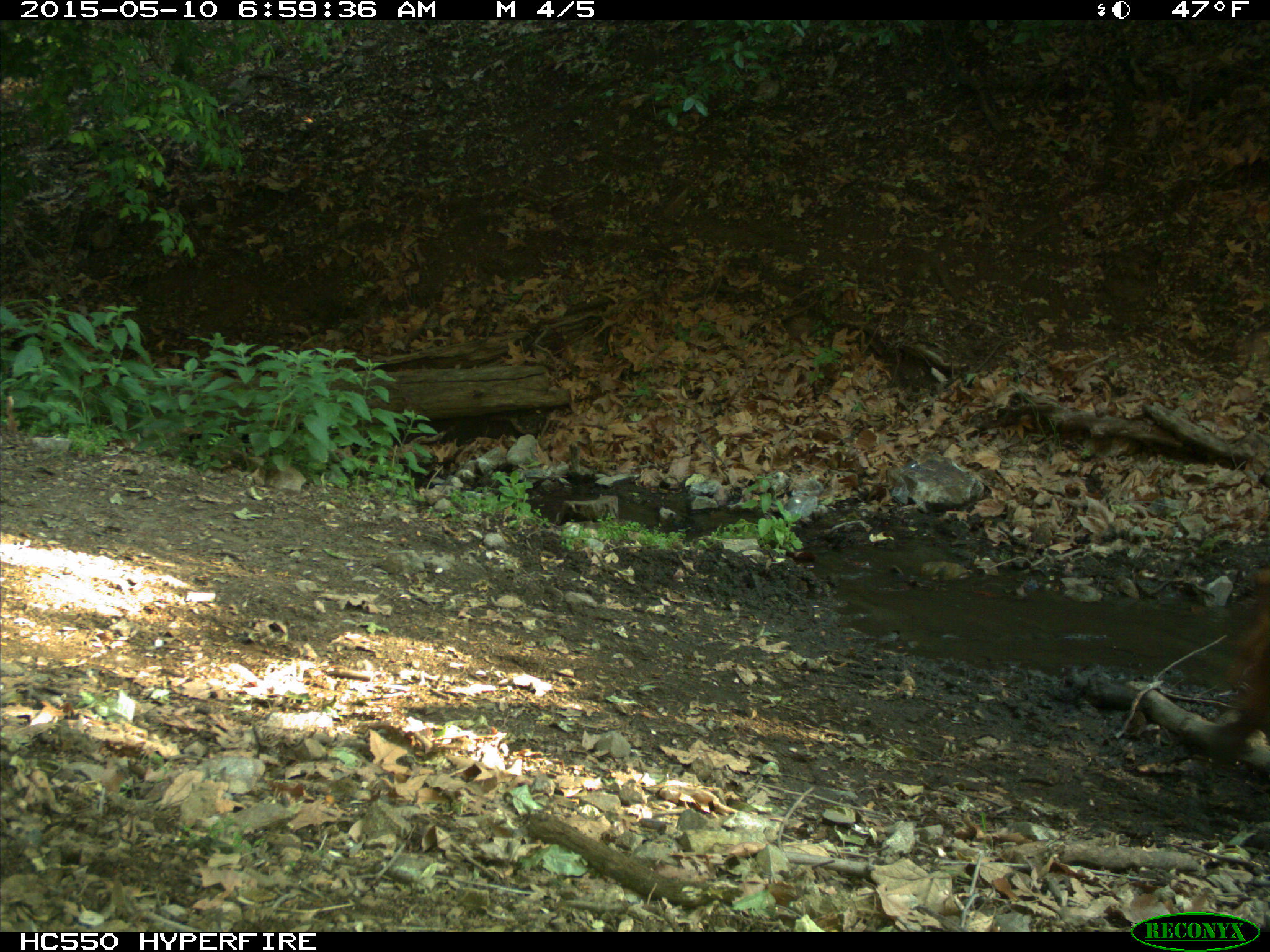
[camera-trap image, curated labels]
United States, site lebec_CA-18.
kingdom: Animalia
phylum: Chordata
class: Mammalia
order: Artiodactyla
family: Bovidae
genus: Bos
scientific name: Bos taurus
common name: domestic cow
Bos taurus (domestic cow).